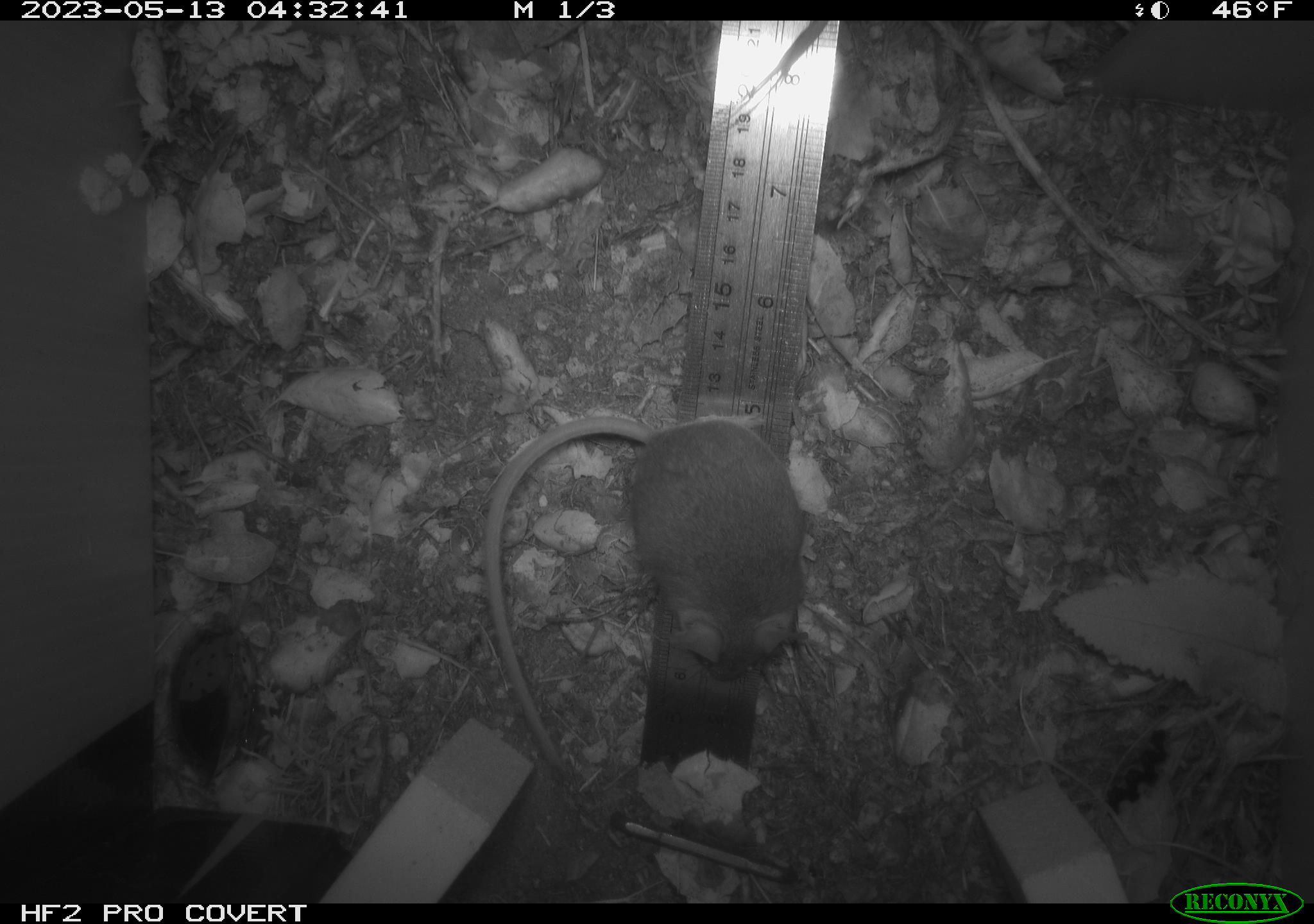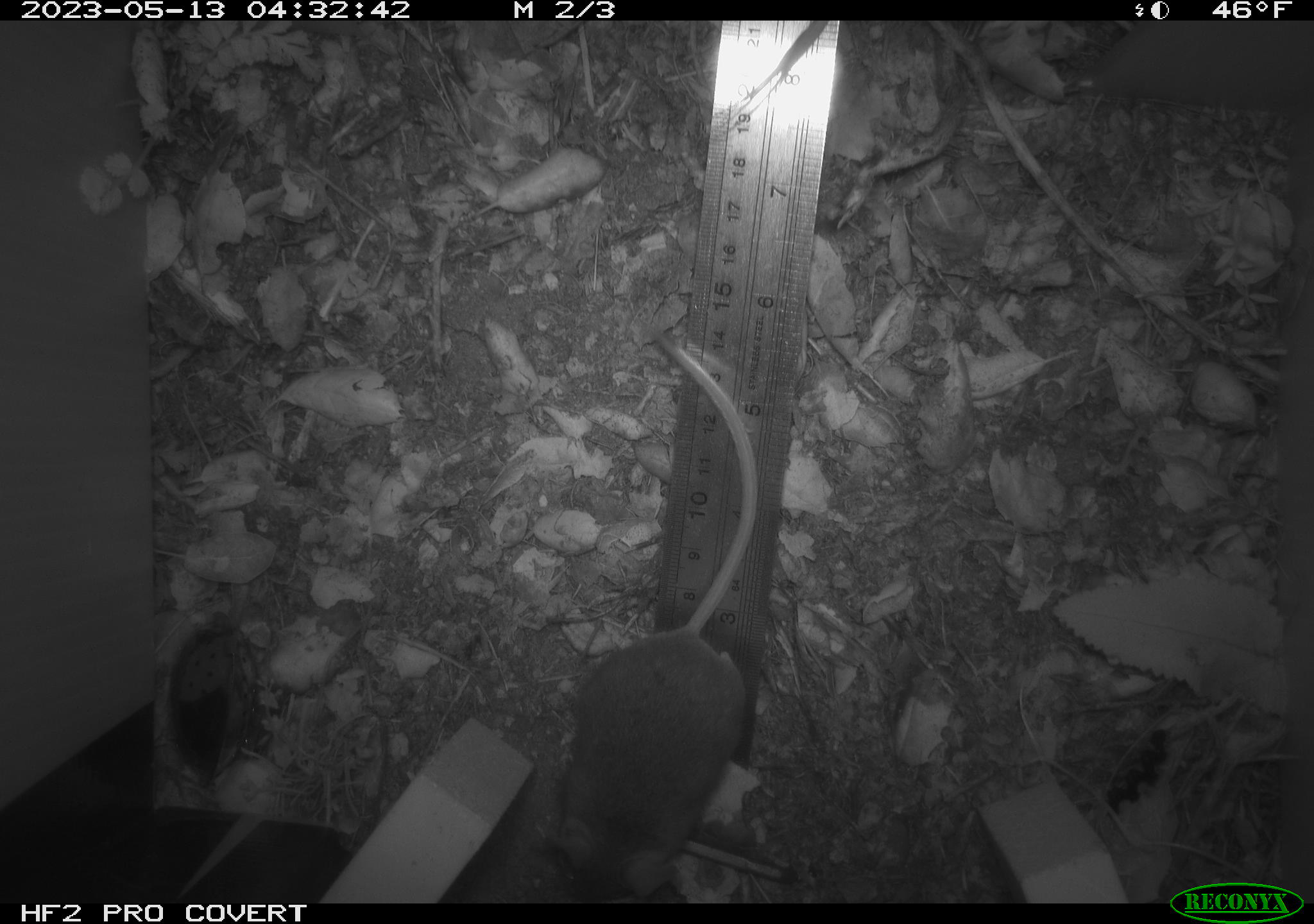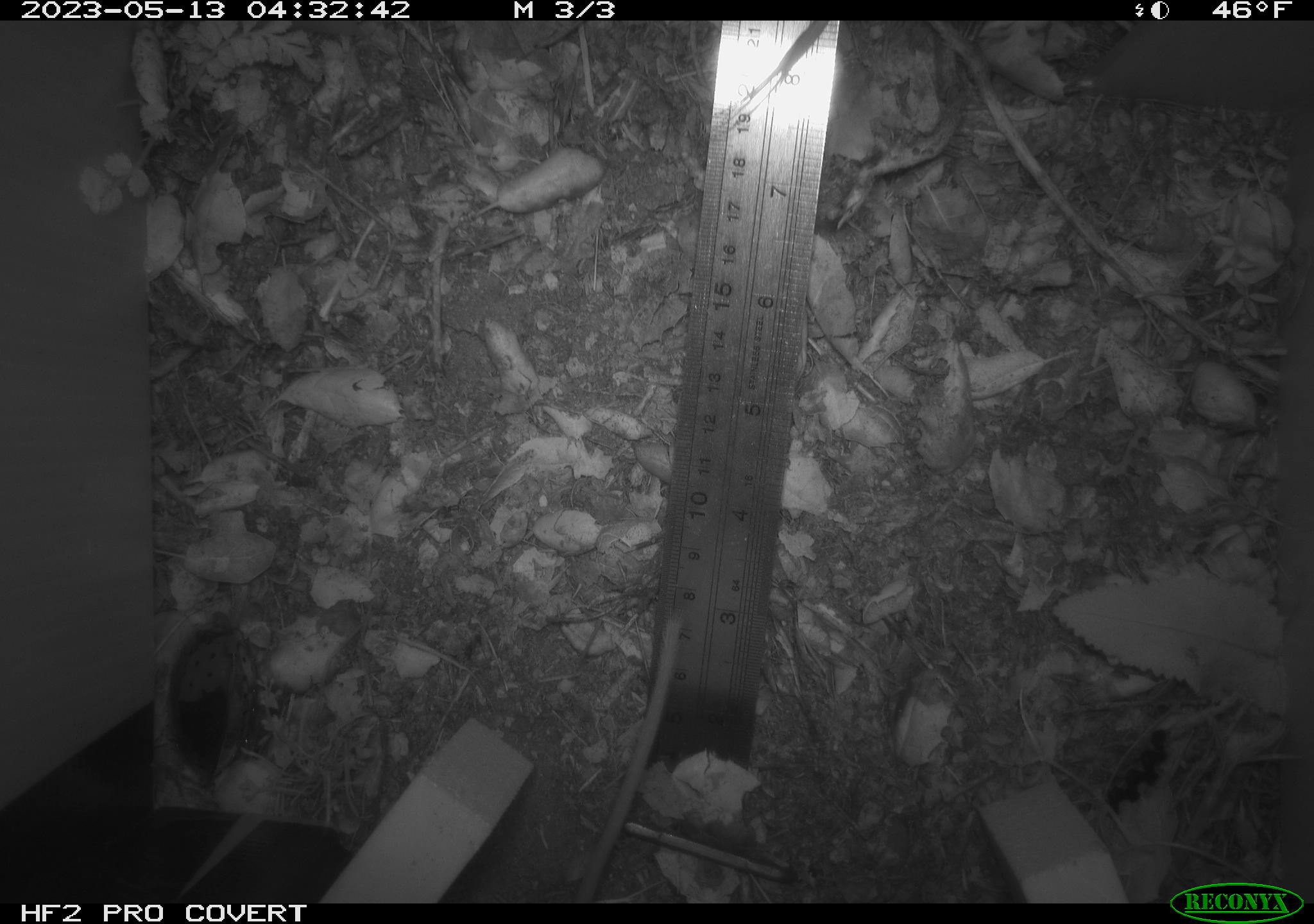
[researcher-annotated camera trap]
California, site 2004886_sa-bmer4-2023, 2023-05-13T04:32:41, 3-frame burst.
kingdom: Animalia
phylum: Chordata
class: Mammalia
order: Rodentia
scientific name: Rodentia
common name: mouse species